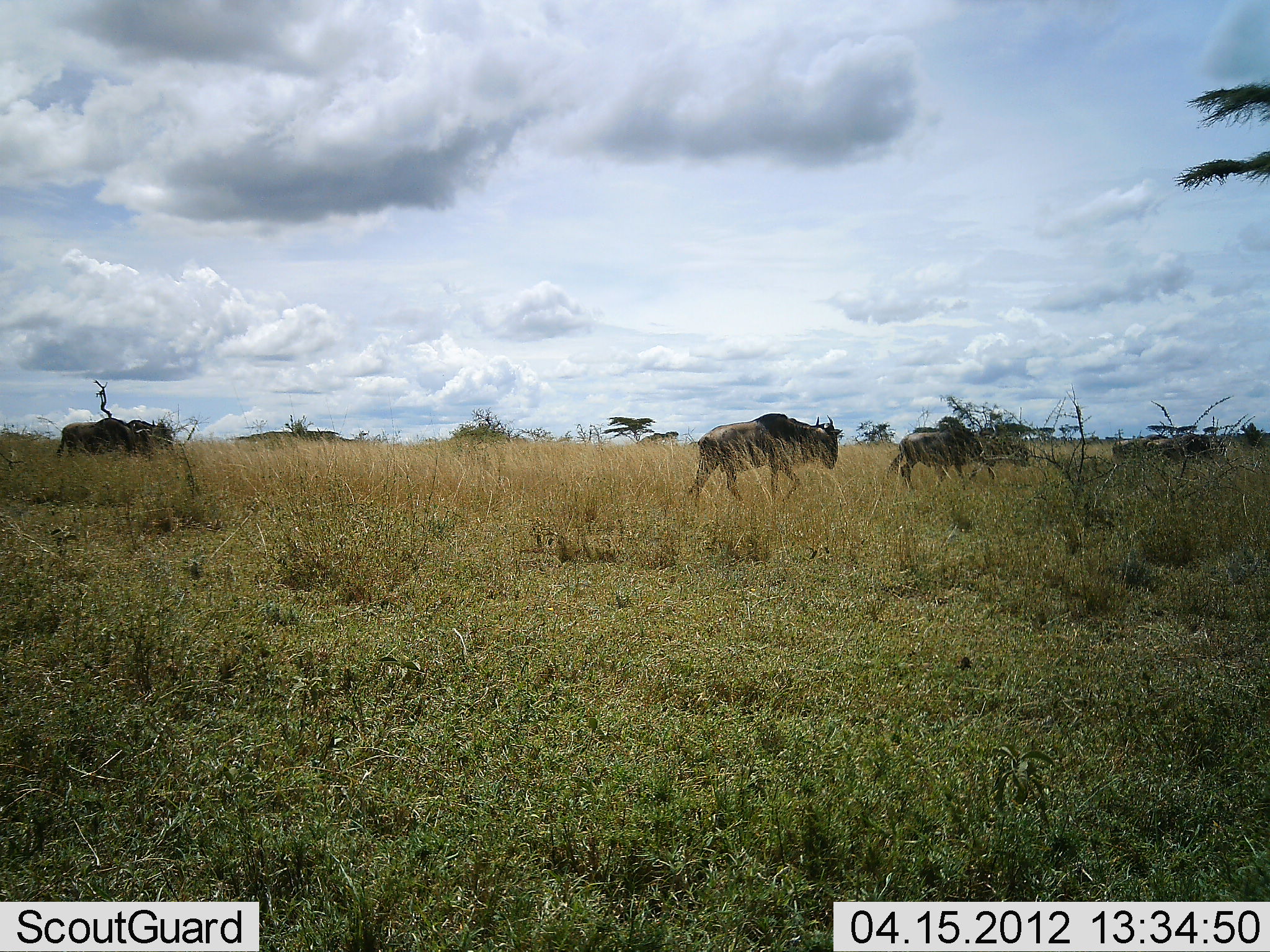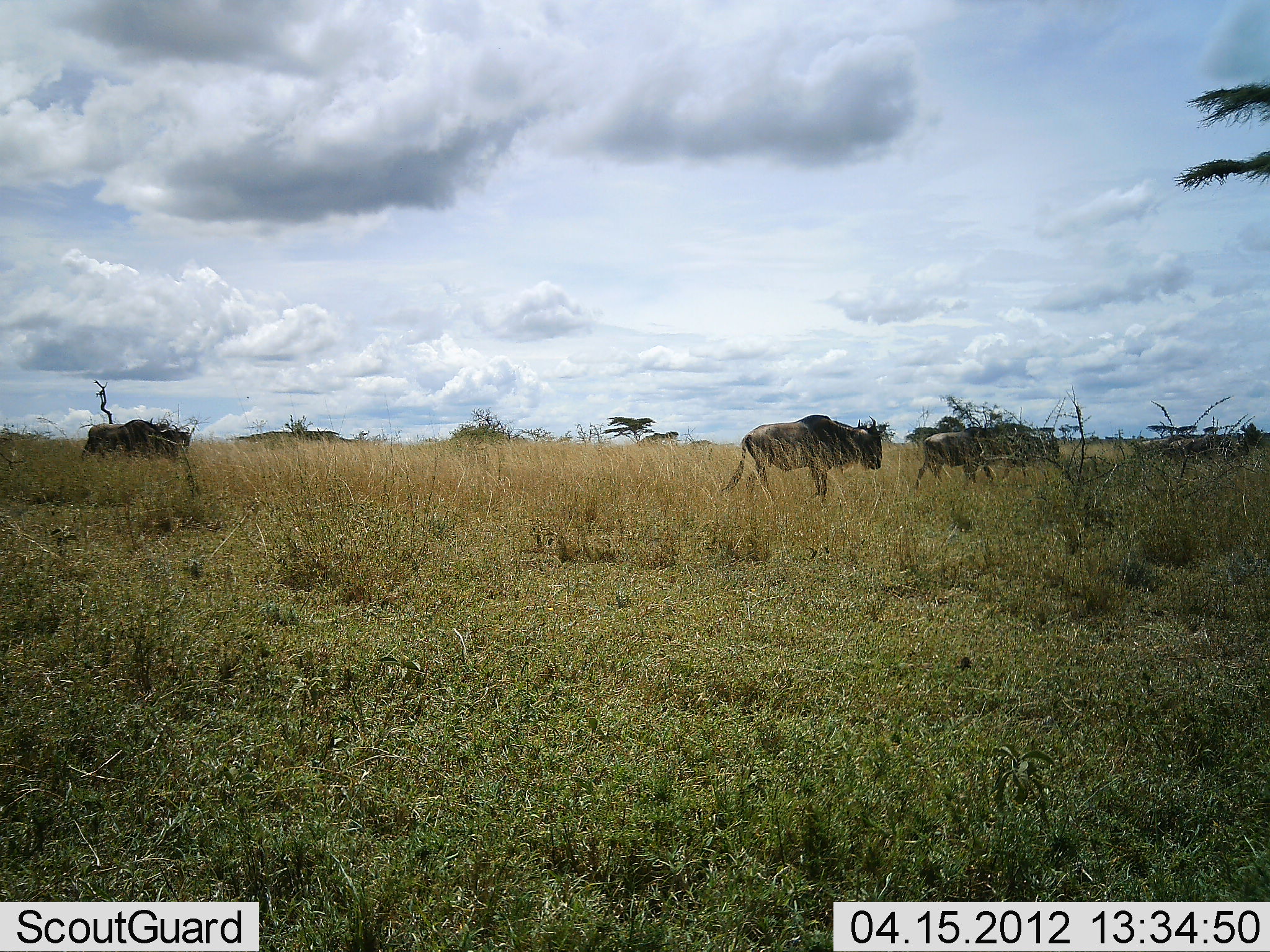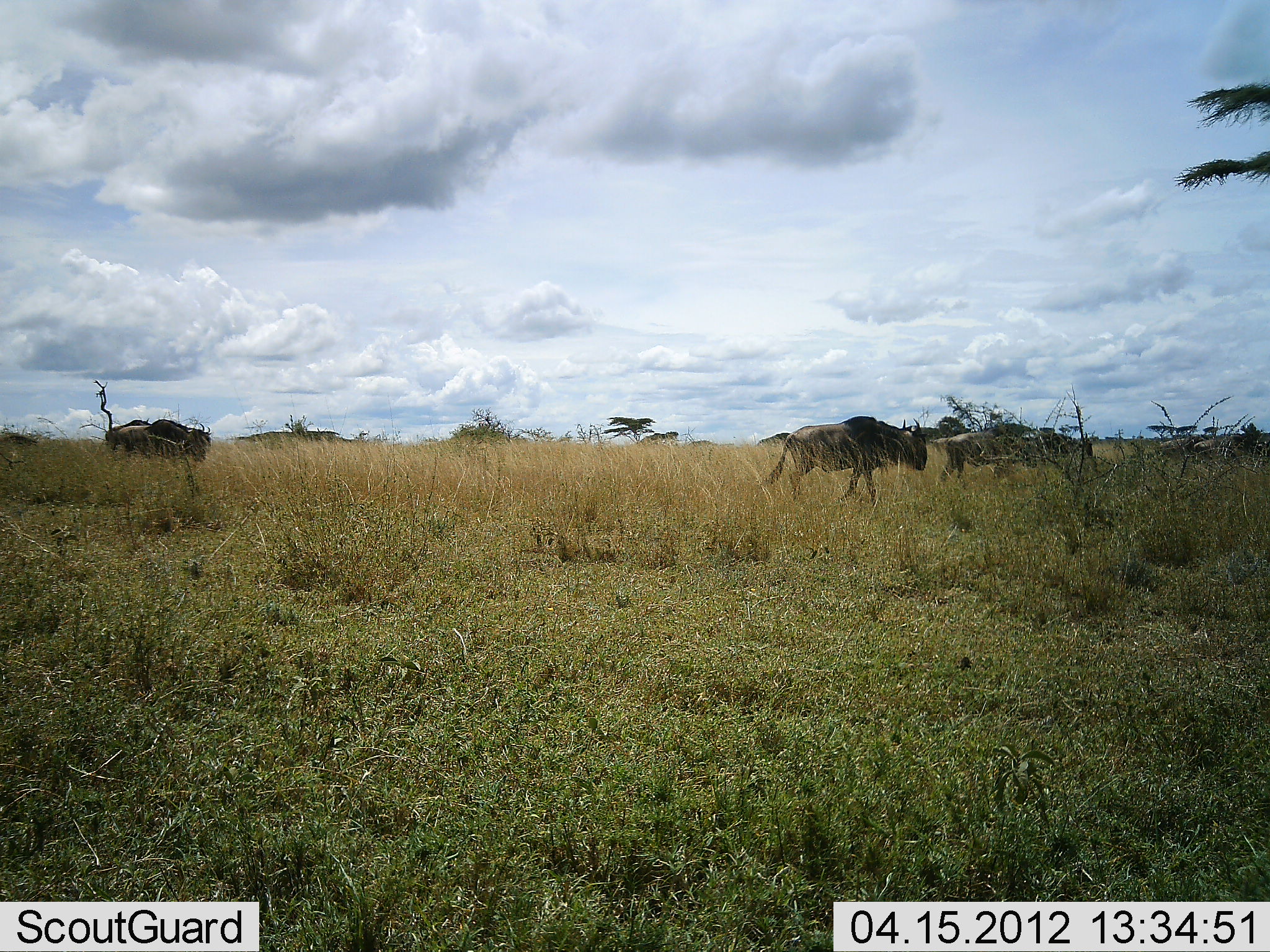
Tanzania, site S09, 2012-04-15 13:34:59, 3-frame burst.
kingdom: Animalia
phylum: Chordata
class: Mammalia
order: Artiodactyla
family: Bovidae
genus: Connochaetes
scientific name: Connochaetes taurinus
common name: blue wildebeest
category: wildebeest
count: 6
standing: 8%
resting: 0%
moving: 96%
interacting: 0%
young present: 0%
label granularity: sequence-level